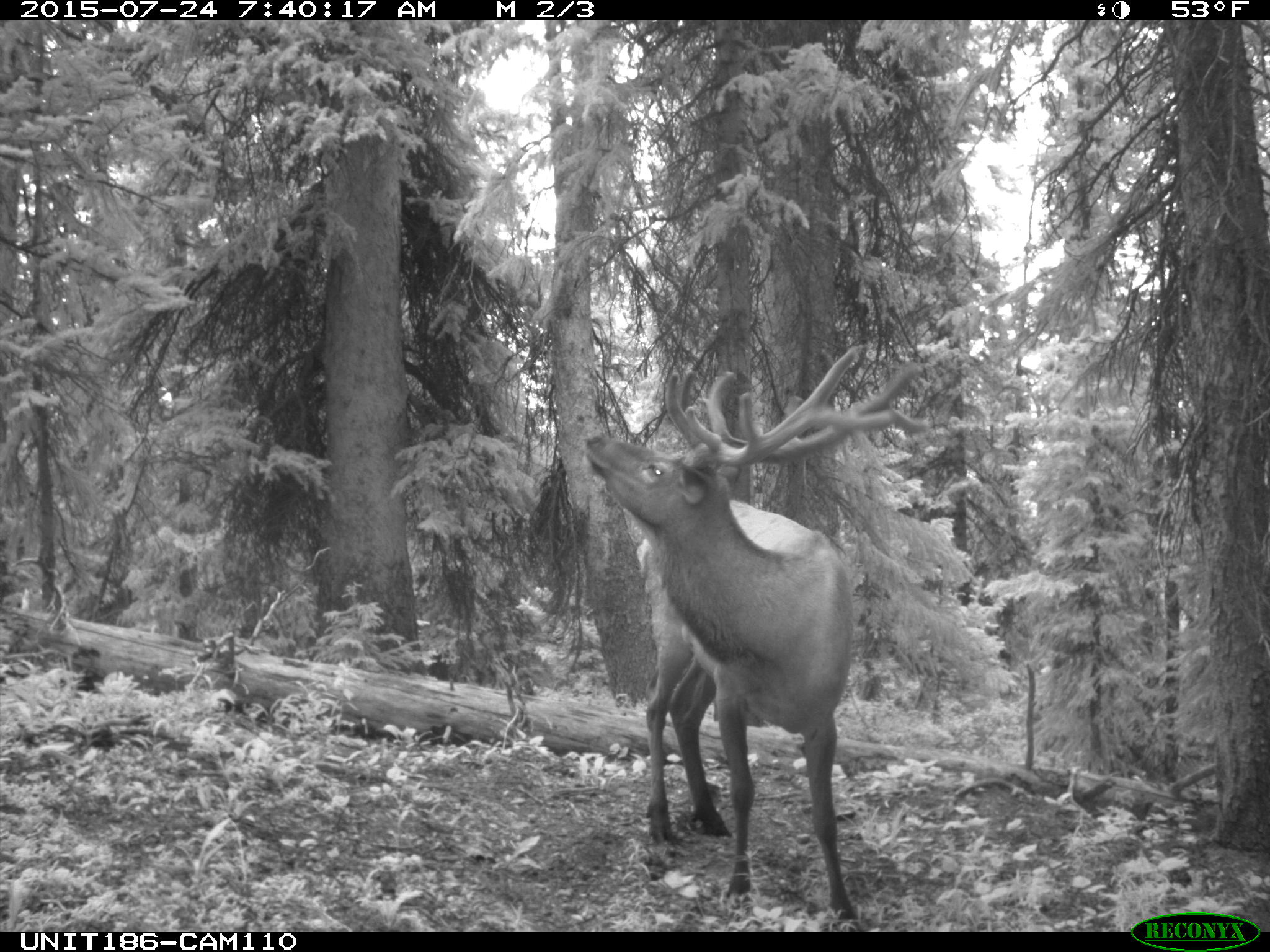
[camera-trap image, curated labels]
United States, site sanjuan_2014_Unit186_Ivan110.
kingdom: Animalia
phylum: Chordata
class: Mammalia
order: Artiodactyla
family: Cervidae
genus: Cervus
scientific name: Cervus elaphus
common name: red deer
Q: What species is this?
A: Cervus elaphus (red deer).